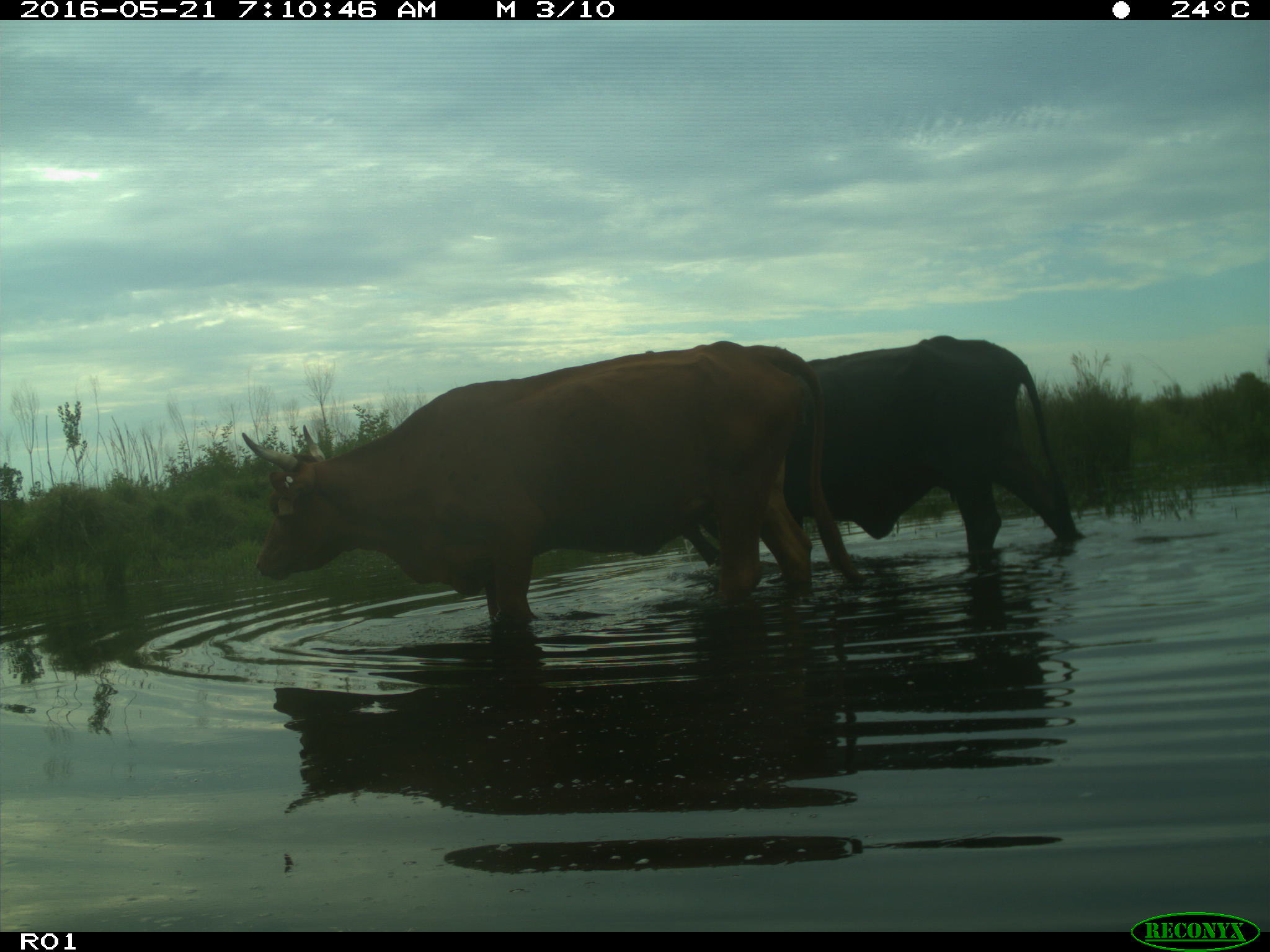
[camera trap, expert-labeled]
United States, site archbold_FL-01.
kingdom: Animalia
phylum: Chordata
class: Mammalia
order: Artiodactyla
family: Bovidae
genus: Bos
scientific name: Bos taurus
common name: domestic cow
Bos taurus (domestic cow).